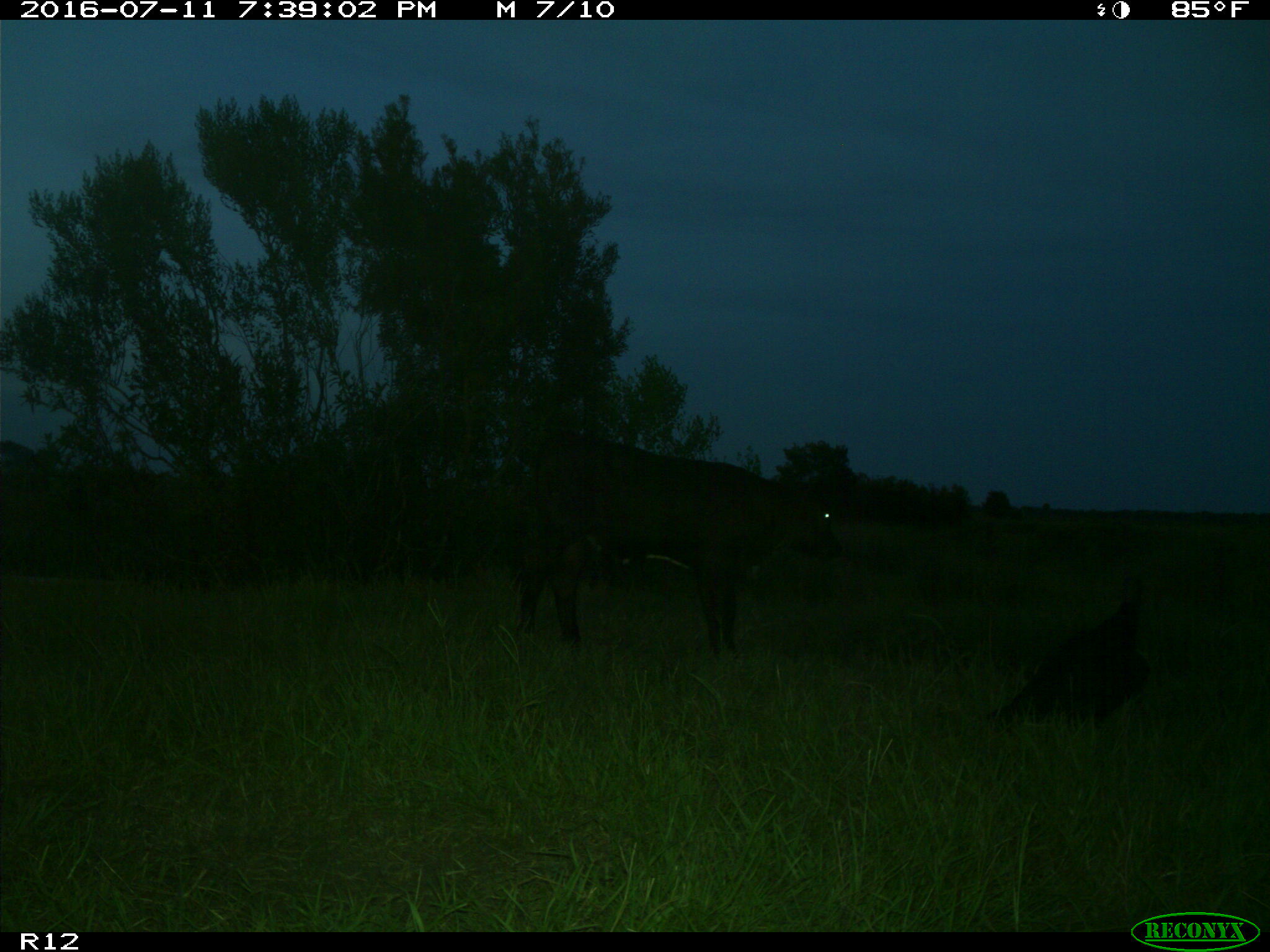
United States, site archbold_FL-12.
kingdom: Animalia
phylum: Chordata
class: Mammalia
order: Artiodactyla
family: Bovidae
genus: Bos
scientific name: Bos taurus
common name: domestic cow